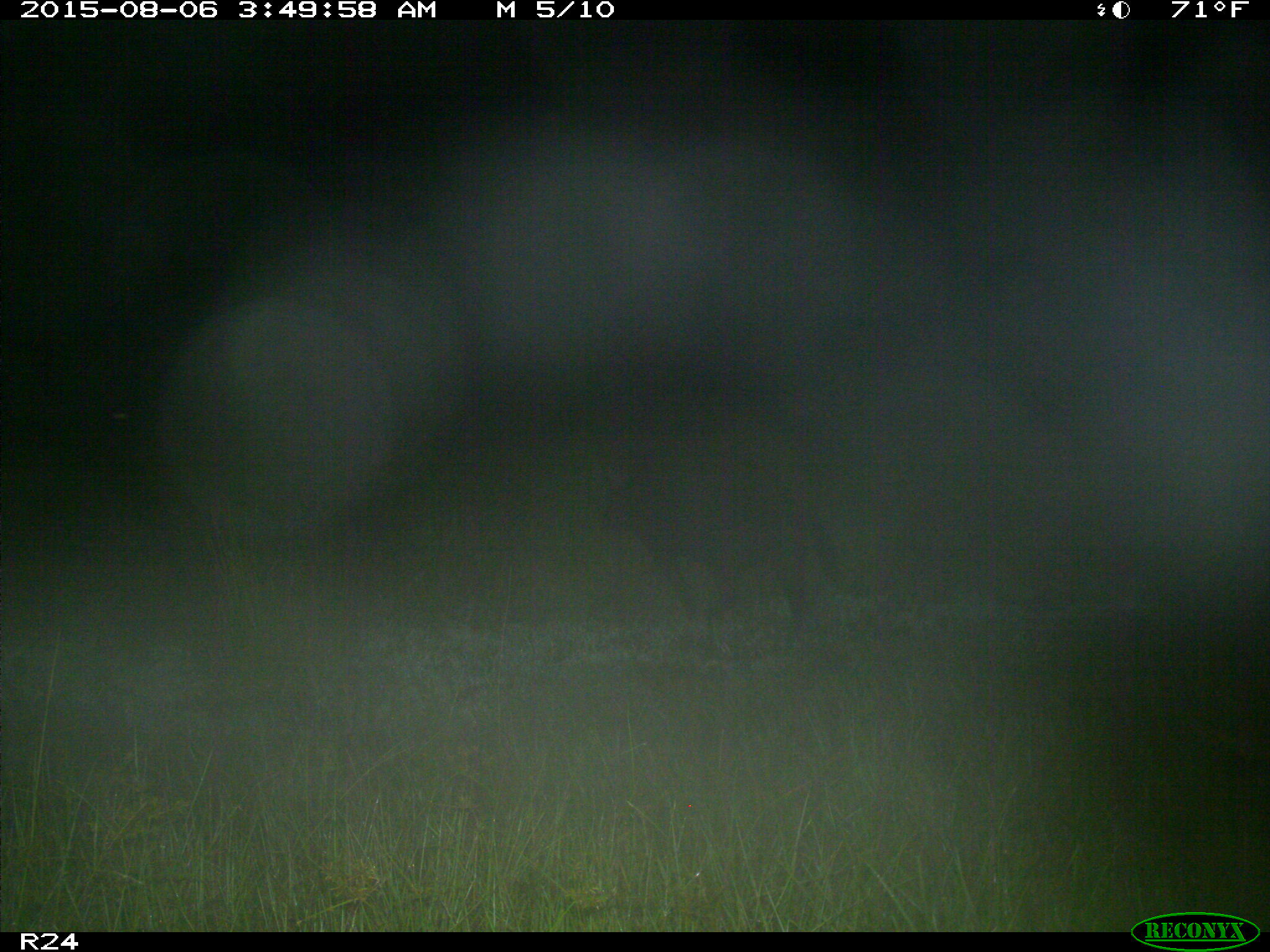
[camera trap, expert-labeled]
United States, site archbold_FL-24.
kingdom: Animalia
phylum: Chordata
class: Mammalia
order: Artiodactyla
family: Suidae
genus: Sus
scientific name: Sus scrofa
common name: wild boar